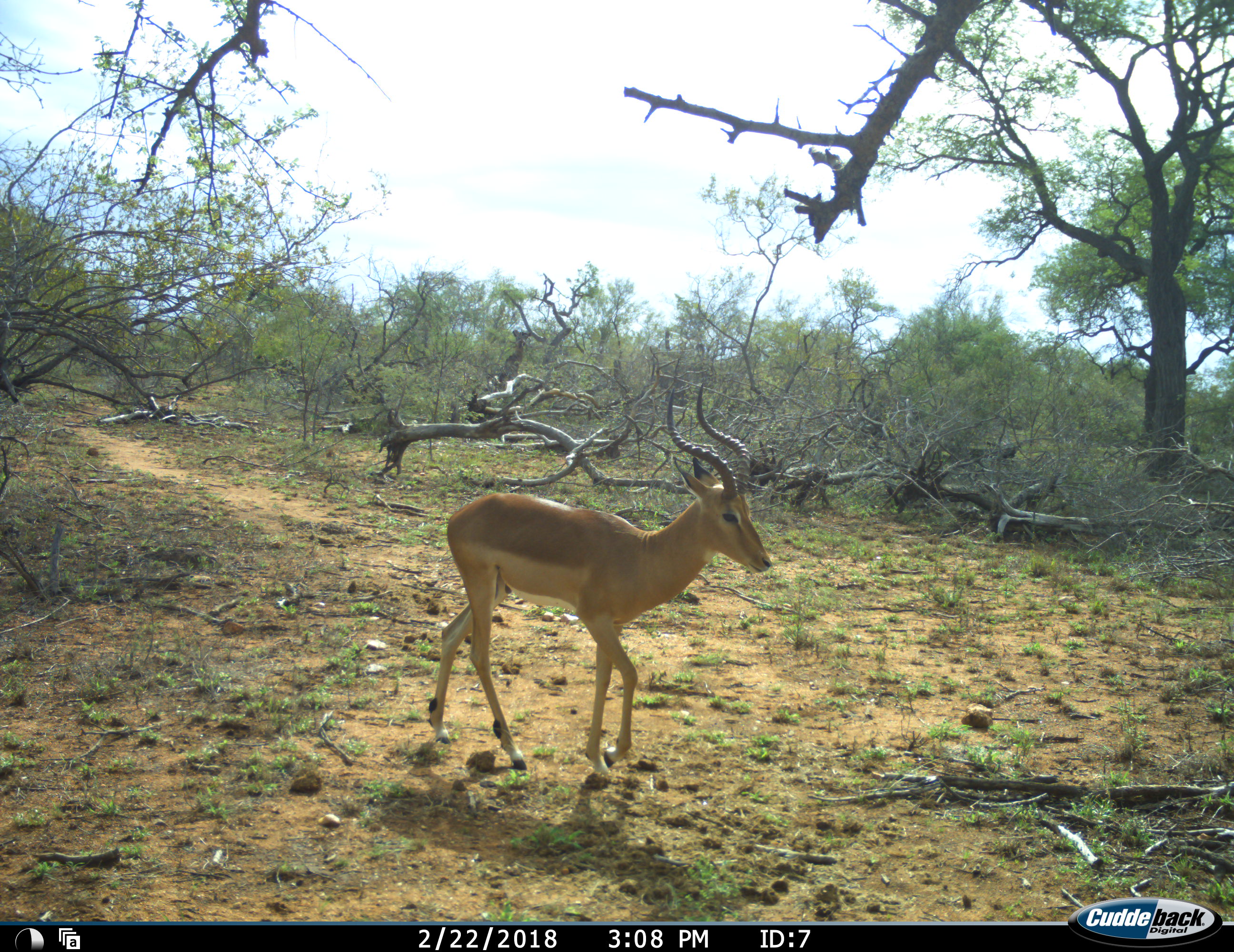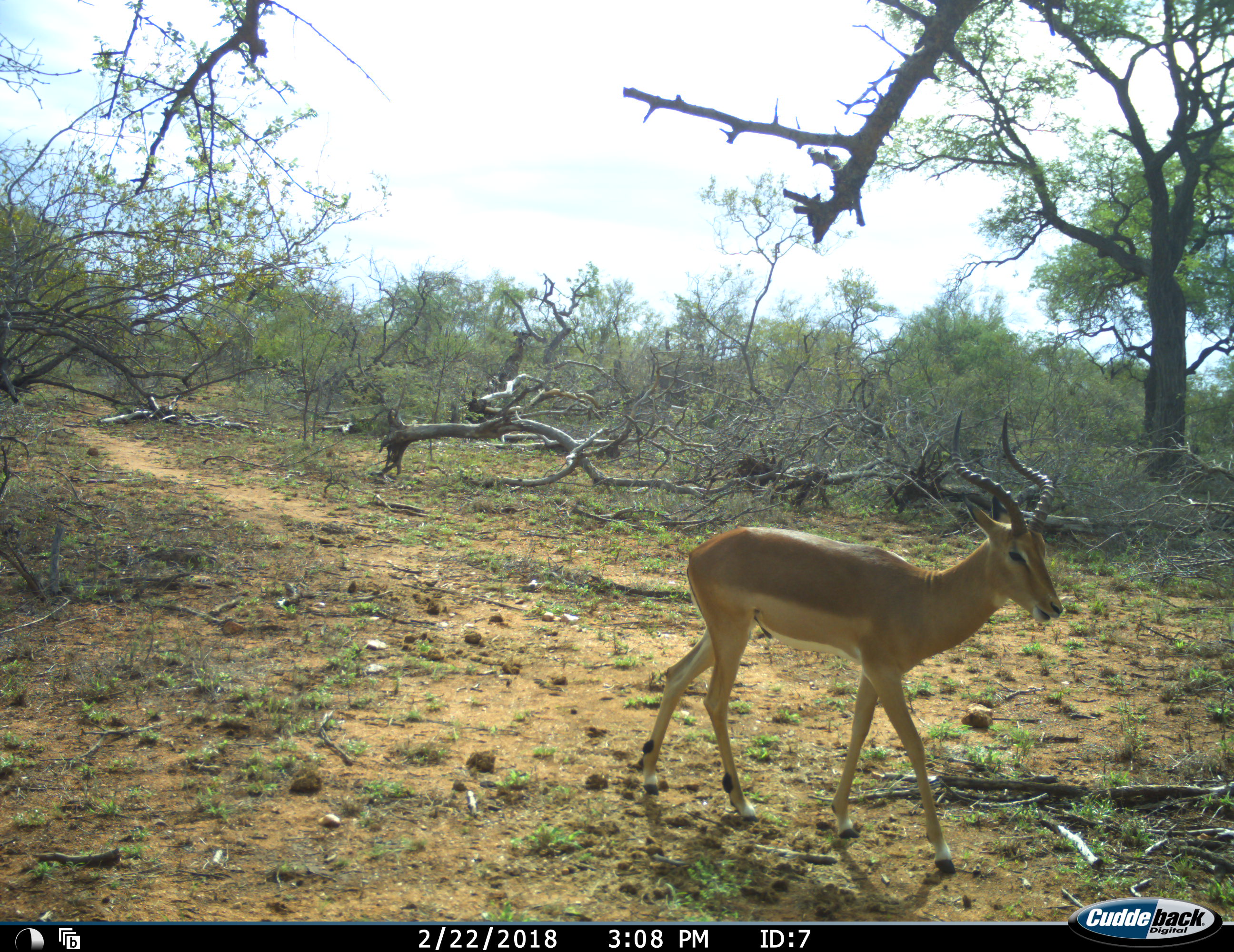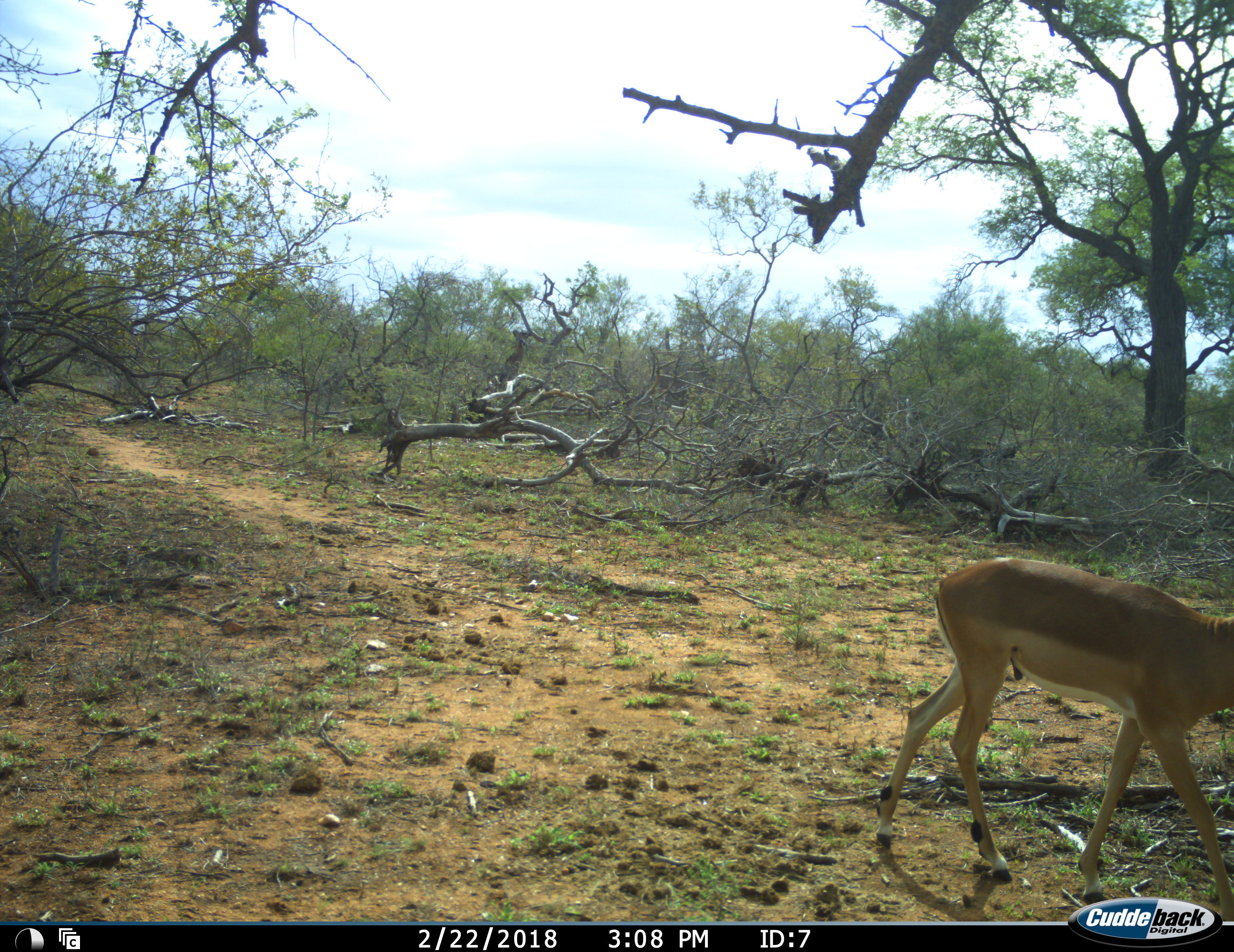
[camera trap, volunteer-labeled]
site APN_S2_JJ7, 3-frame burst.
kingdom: Animalia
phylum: Chordata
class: Mammalia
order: Artiodactyla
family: Bovidae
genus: Aepyceros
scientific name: Aepyceros melampus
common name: impala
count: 1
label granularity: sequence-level